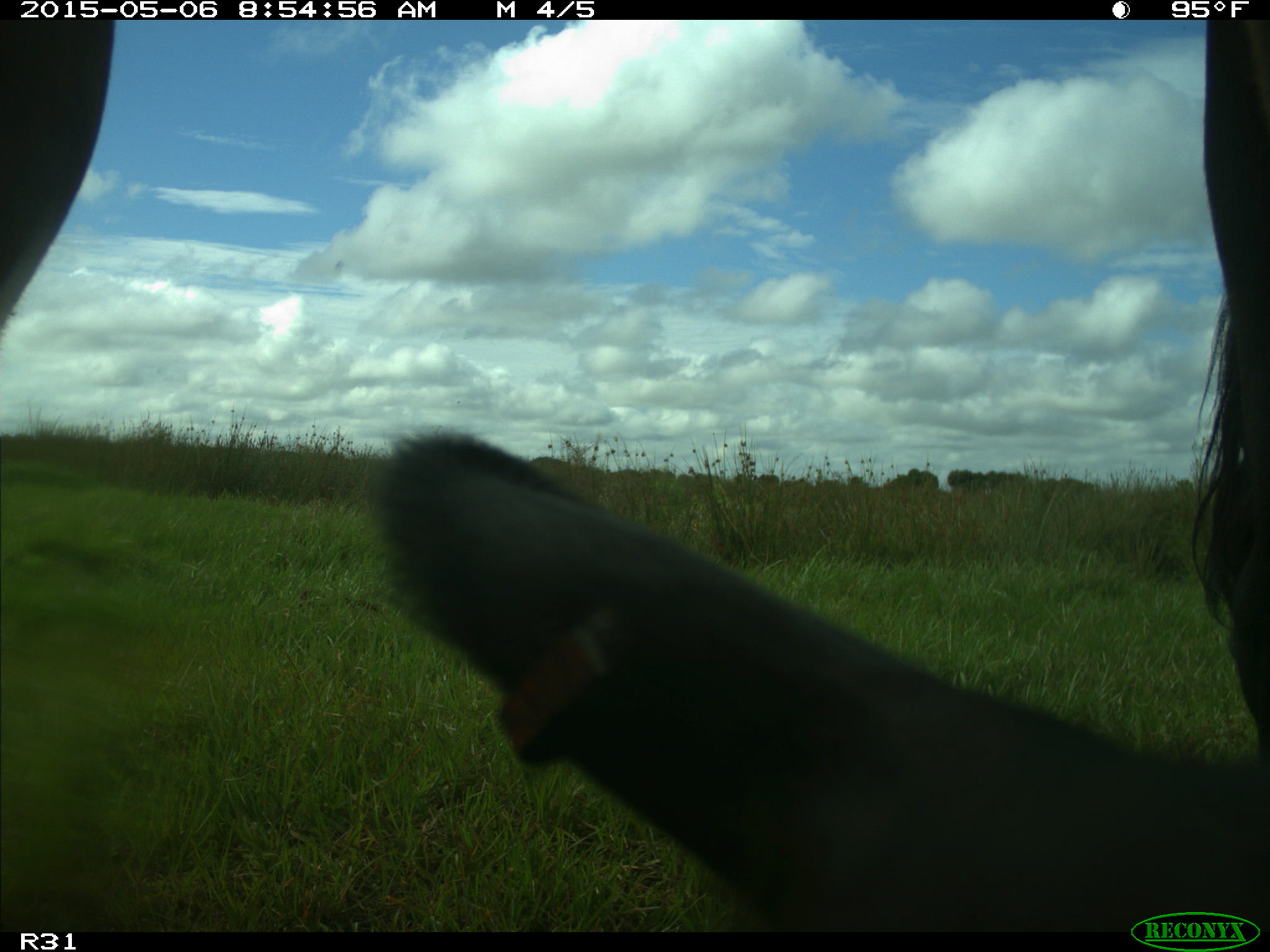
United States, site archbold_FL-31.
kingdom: Animalia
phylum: Chordata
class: Mammalia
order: Artiodactyla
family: Bovidae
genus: Bos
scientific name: Bos taurus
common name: domestic cow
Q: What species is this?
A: Bos taurus (domestic cow).